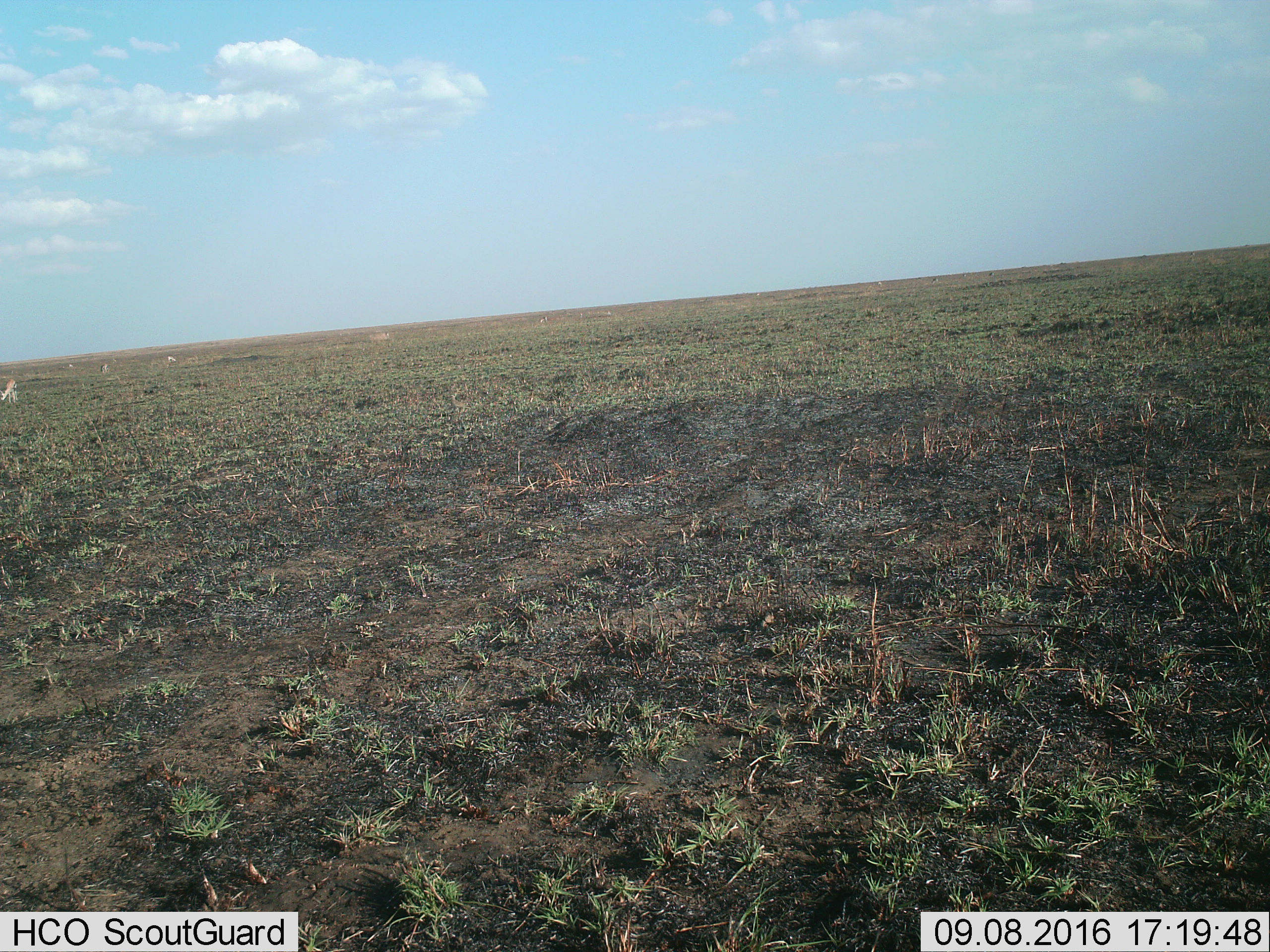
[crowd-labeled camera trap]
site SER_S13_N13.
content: unidentified animal